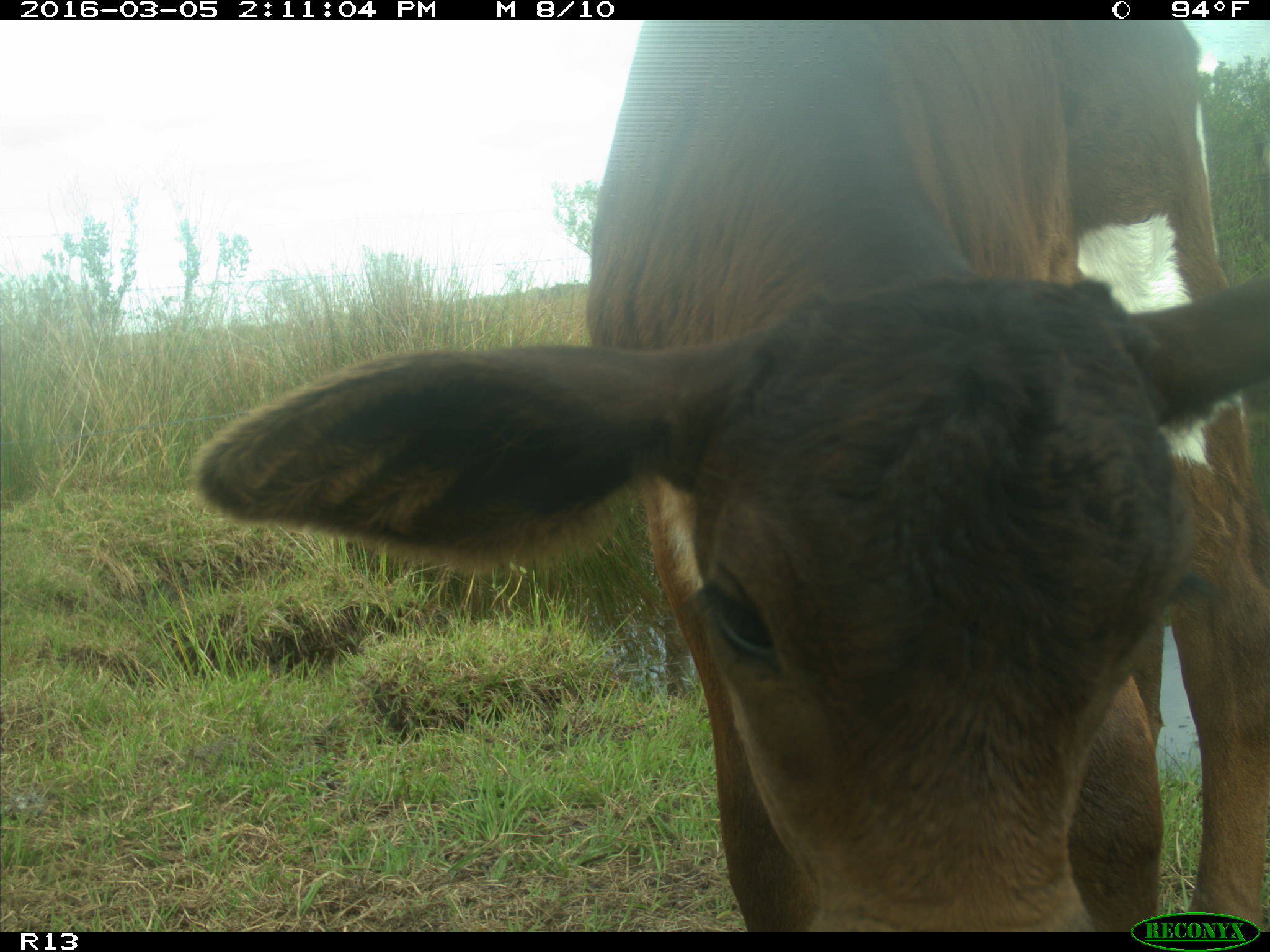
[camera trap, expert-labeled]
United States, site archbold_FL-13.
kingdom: Animalia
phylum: Chordata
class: Mammalia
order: Artiodactyla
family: Bovidae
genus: Bos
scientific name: Bos taurus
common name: domestic cow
Bos taurus (domestic cow).